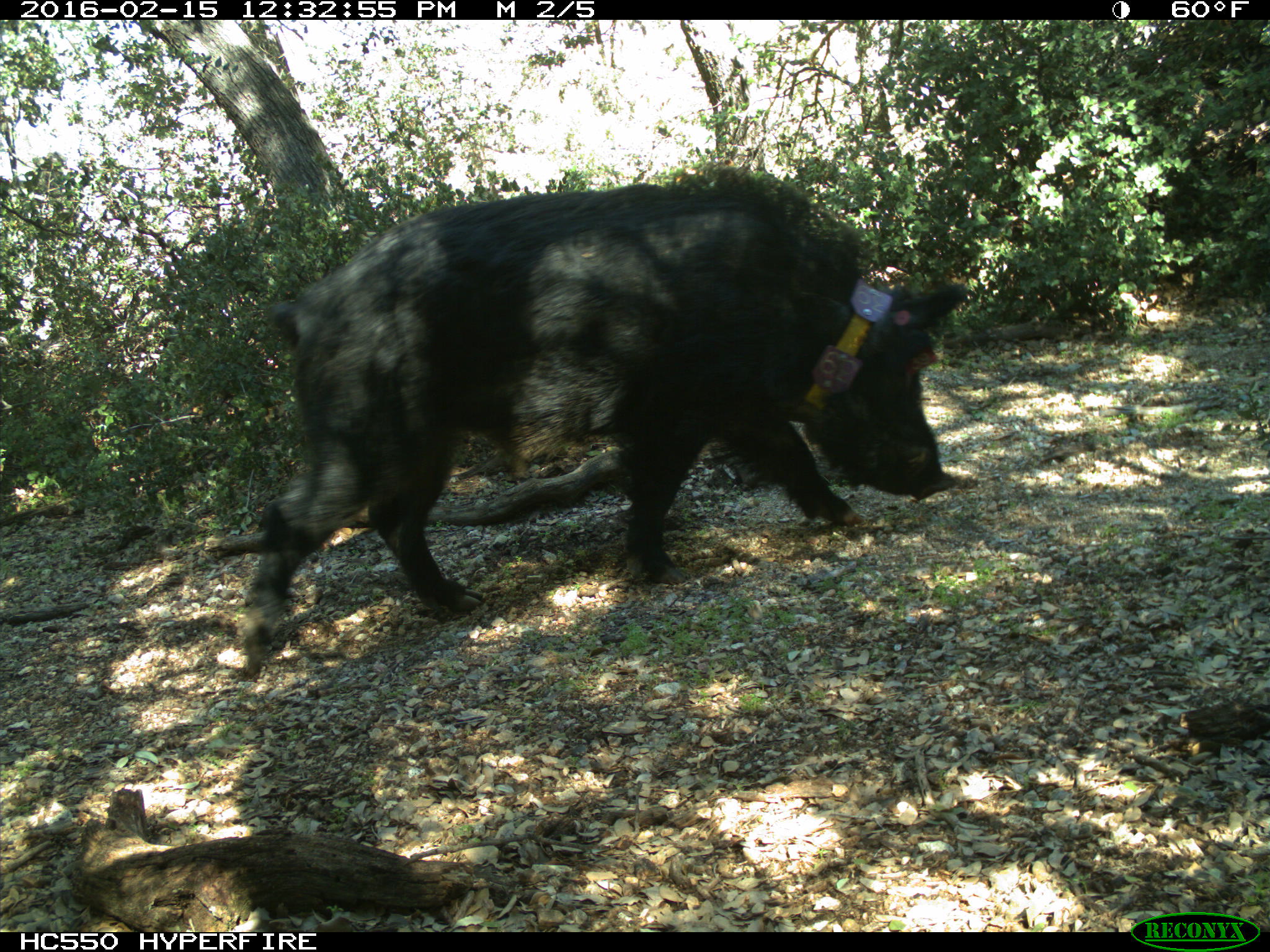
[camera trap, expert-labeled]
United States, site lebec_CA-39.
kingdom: Animalia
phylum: Chordata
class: Mammalia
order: Artiodactyla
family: Suidae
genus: Sus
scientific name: Sus scrofa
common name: wild boar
Sus scrofa (wild boar).